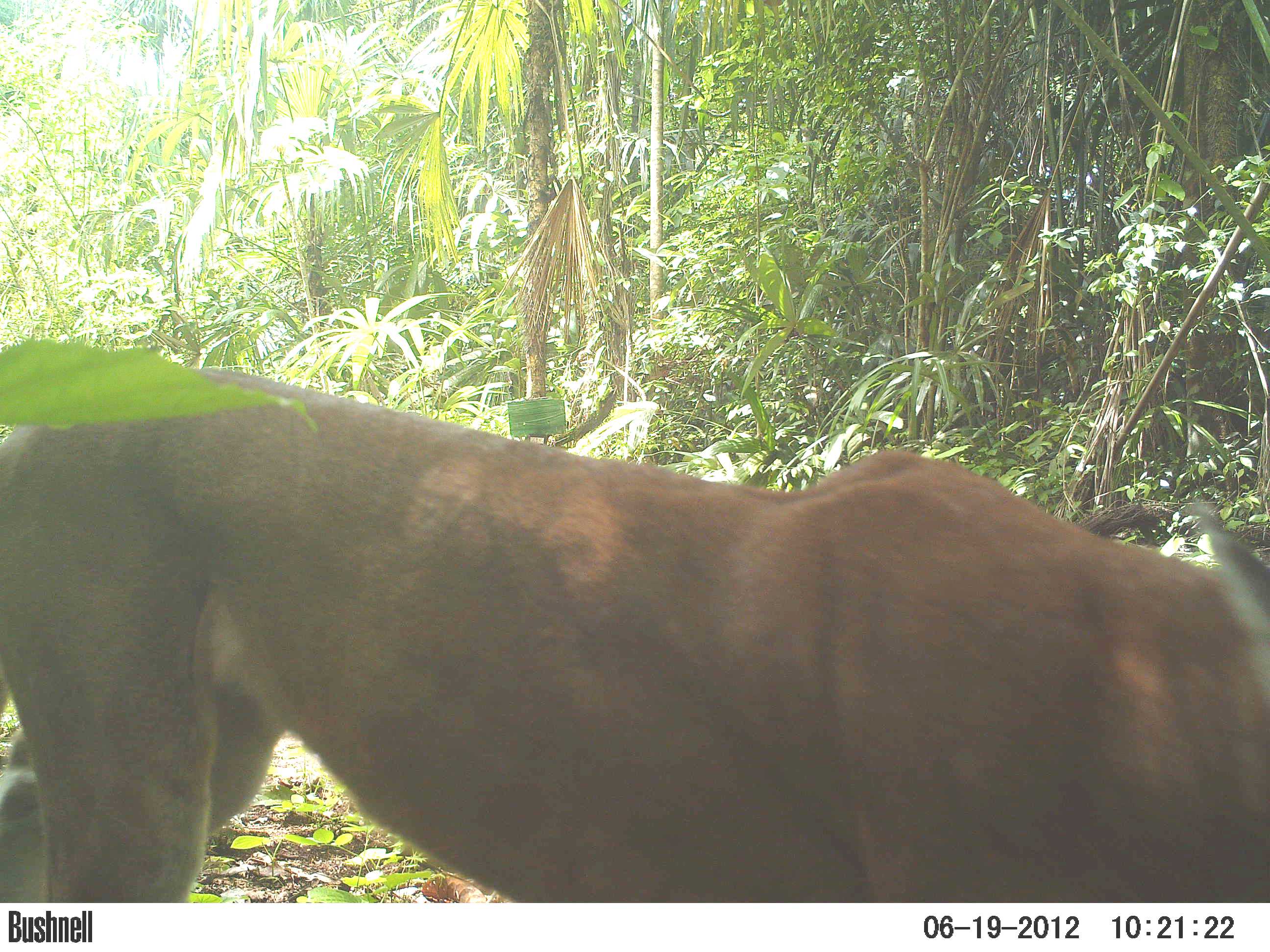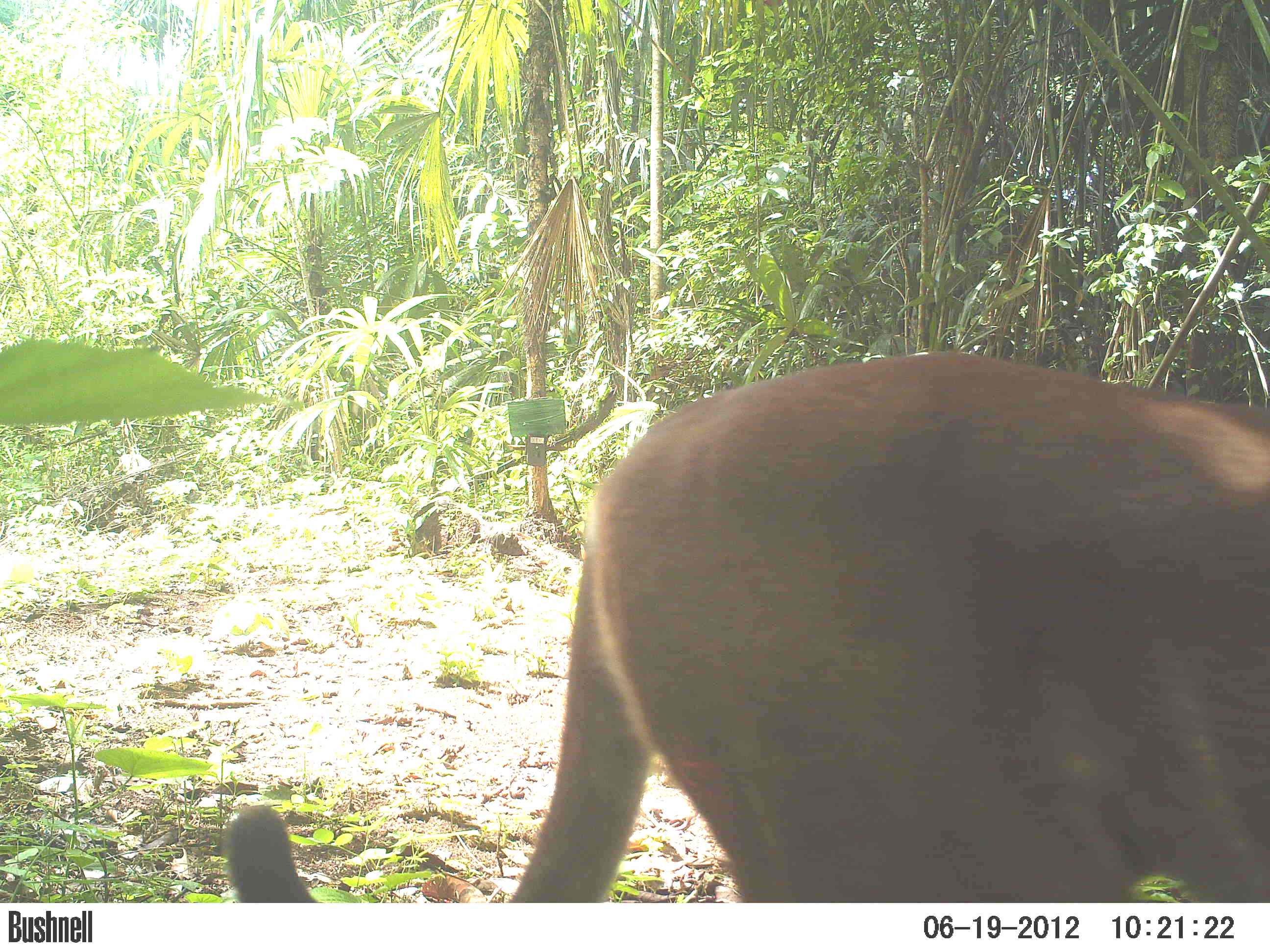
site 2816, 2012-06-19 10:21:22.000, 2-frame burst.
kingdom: Animalia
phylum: Chordata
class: Mammalia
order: Carnivora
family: Felidae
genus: Puma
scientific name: Puma concolor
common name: mountain lion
Puma concolor (mountain lion), count 1, age adult.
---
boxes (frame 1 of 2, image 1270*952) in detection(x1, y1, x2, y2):
puma concolor: detection(0, 368, 1270, 901)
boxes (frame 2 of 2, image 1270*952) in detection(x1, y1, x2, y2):
puma concolor: detection(217, 350, 1270, 901)